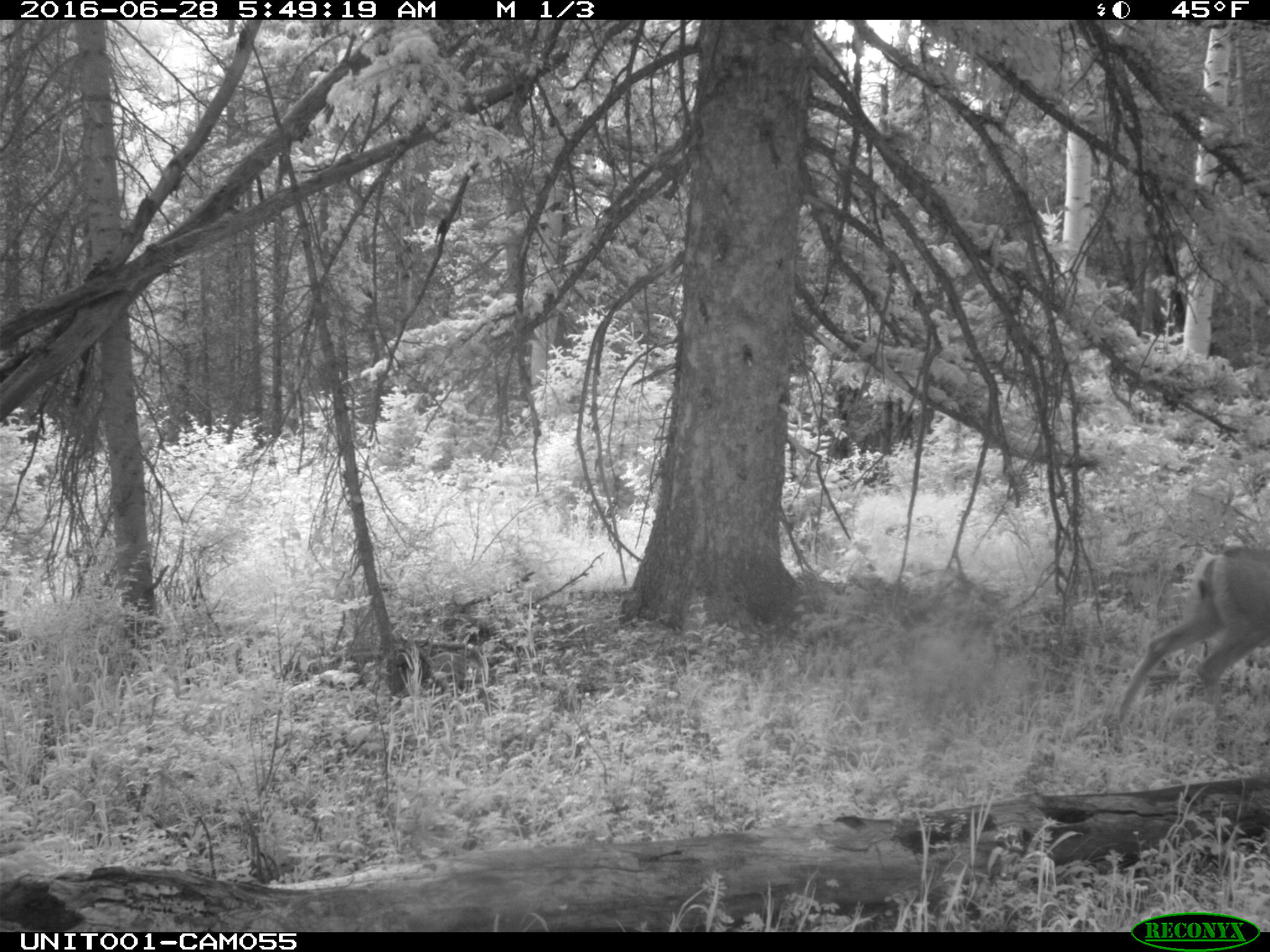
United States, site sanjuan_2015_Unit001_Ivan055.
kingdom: Animalia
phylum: Chordata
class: Mammalia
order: Artiodactyla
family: Cervidae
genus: Odocoileus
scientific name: Odocoileus hemionus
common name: mule deer